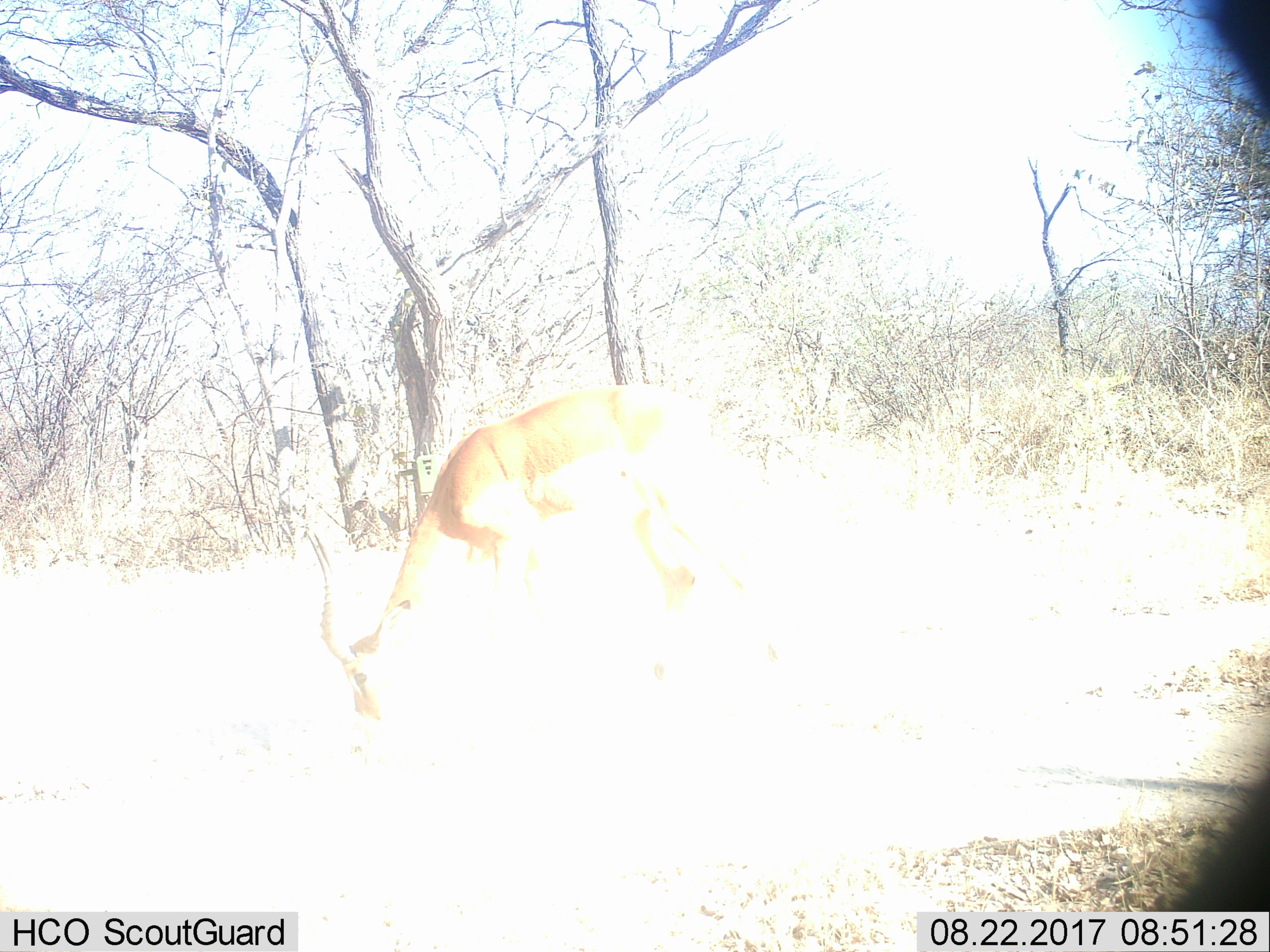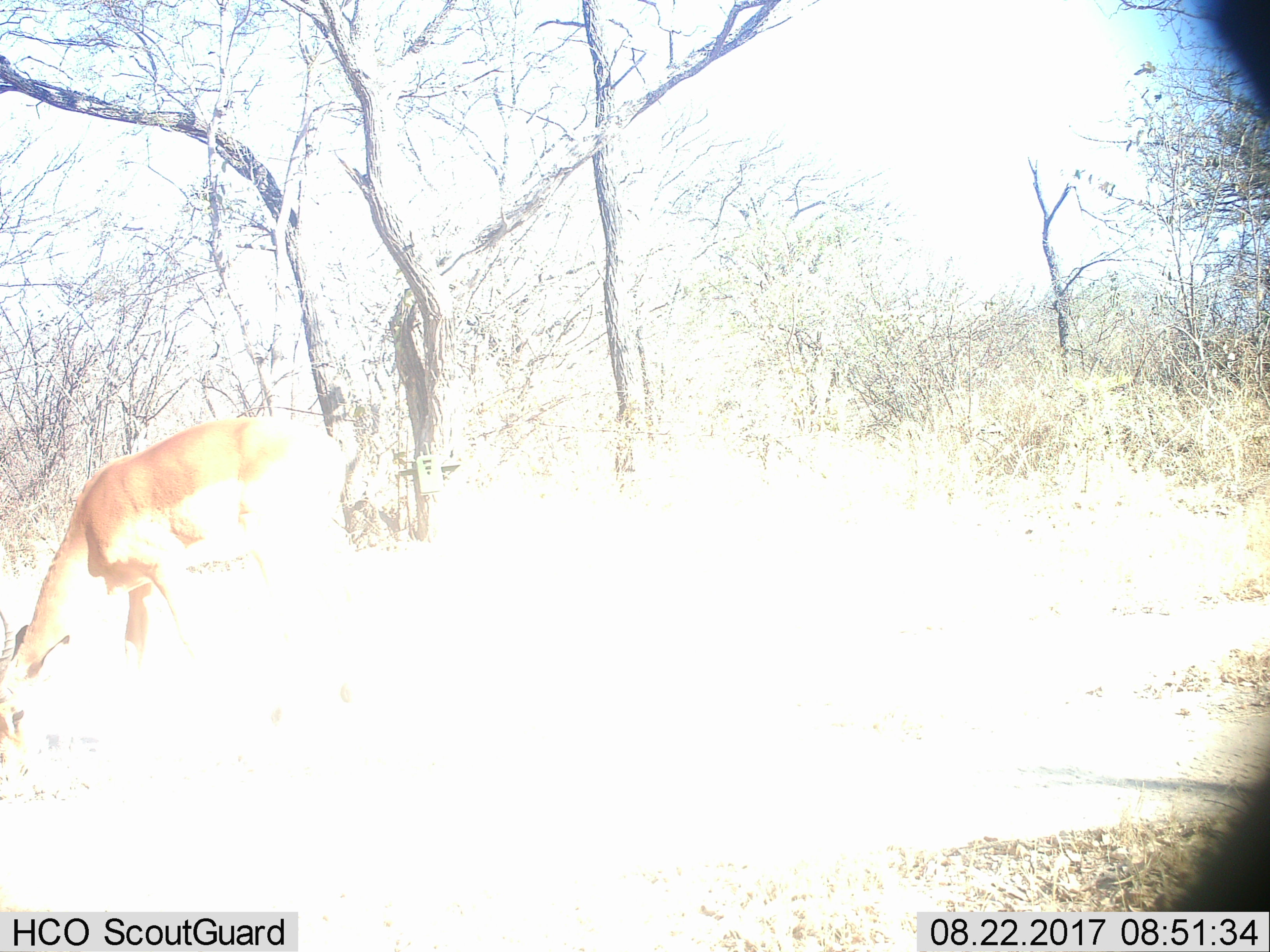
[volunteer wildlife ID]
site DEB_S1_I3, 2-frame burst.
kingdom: Animalia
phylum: Chordata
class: Mammalia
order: Artiodactyla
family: Bovidae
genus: Aepyceros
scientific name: Aepyceros melampus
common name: impala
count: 1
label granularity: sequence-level